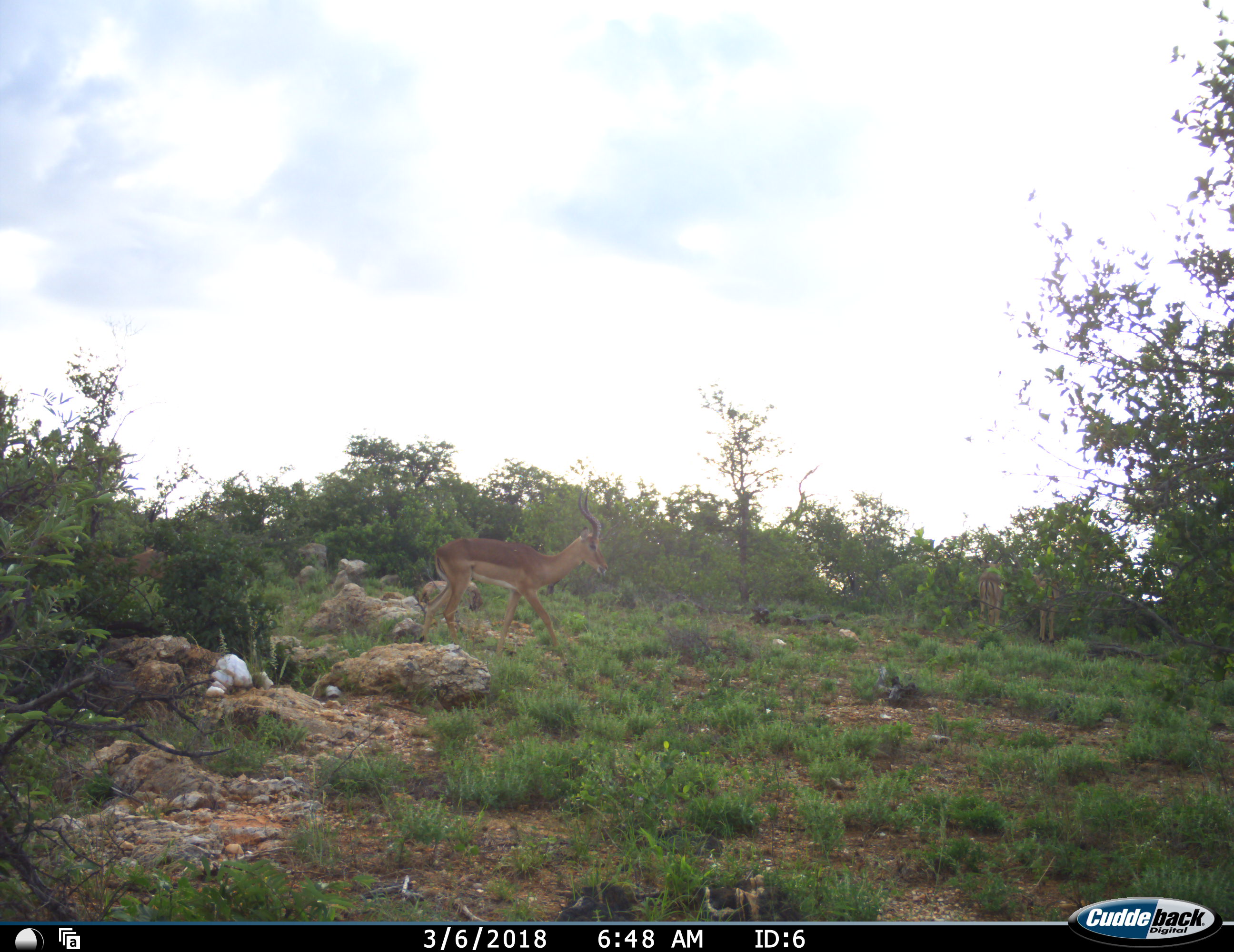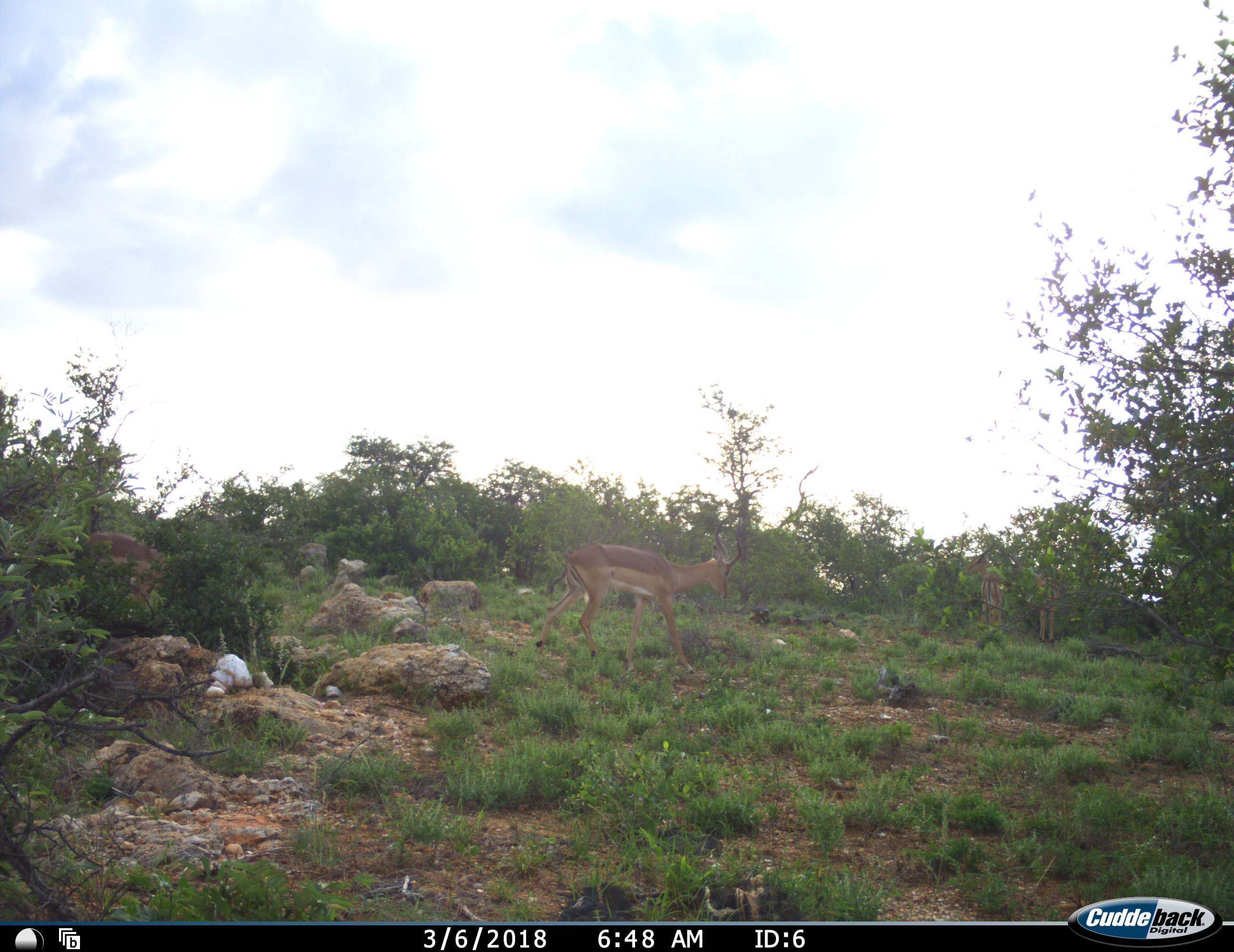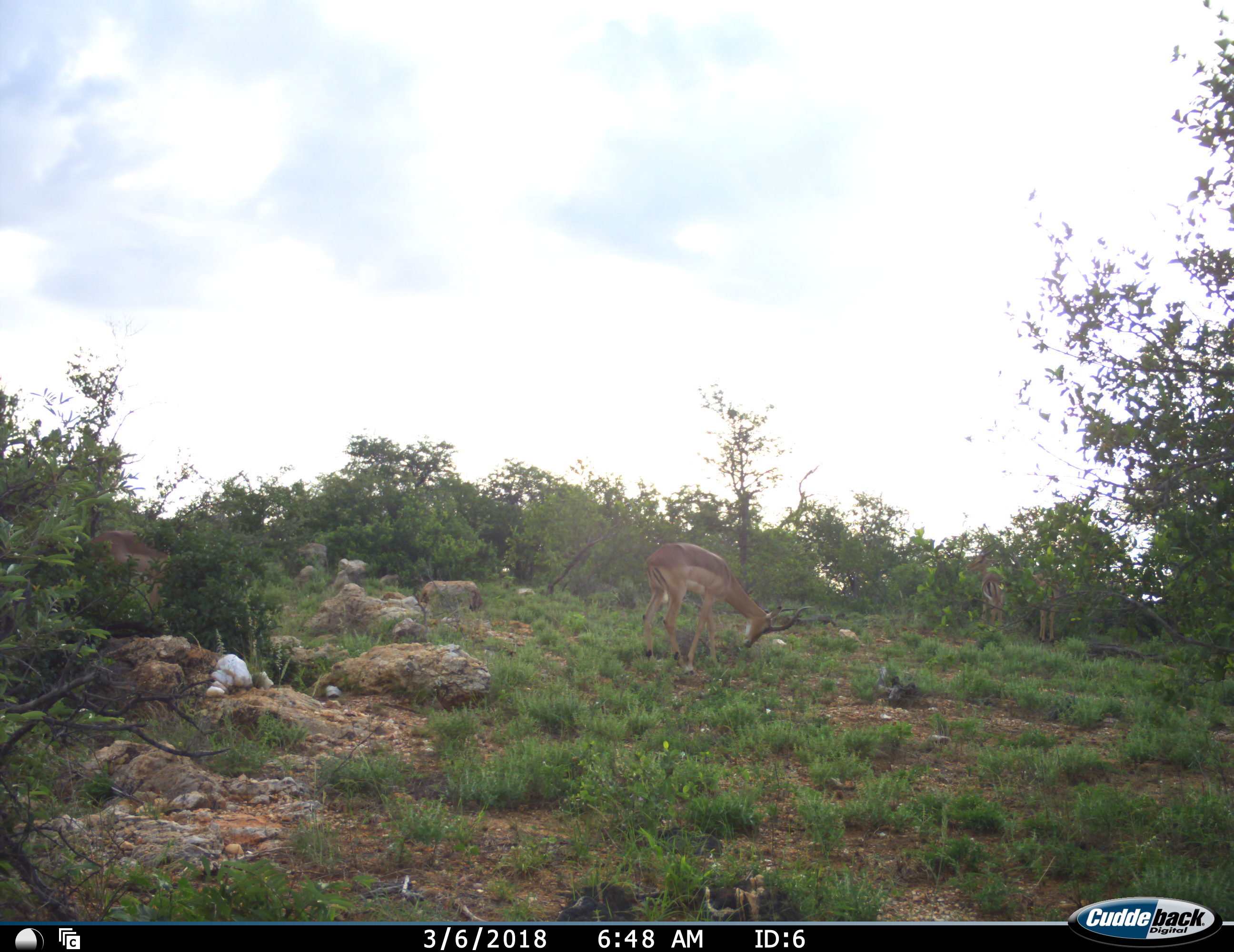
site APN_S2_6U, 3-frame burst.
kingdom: Animalia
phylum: Chordata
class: Mammalia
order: Artiodactyla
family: Bovidae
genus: Aepyceros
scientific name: Aepyceros melampus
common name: impala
Impala (Aepyceros melampus), count 2. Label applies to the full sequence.